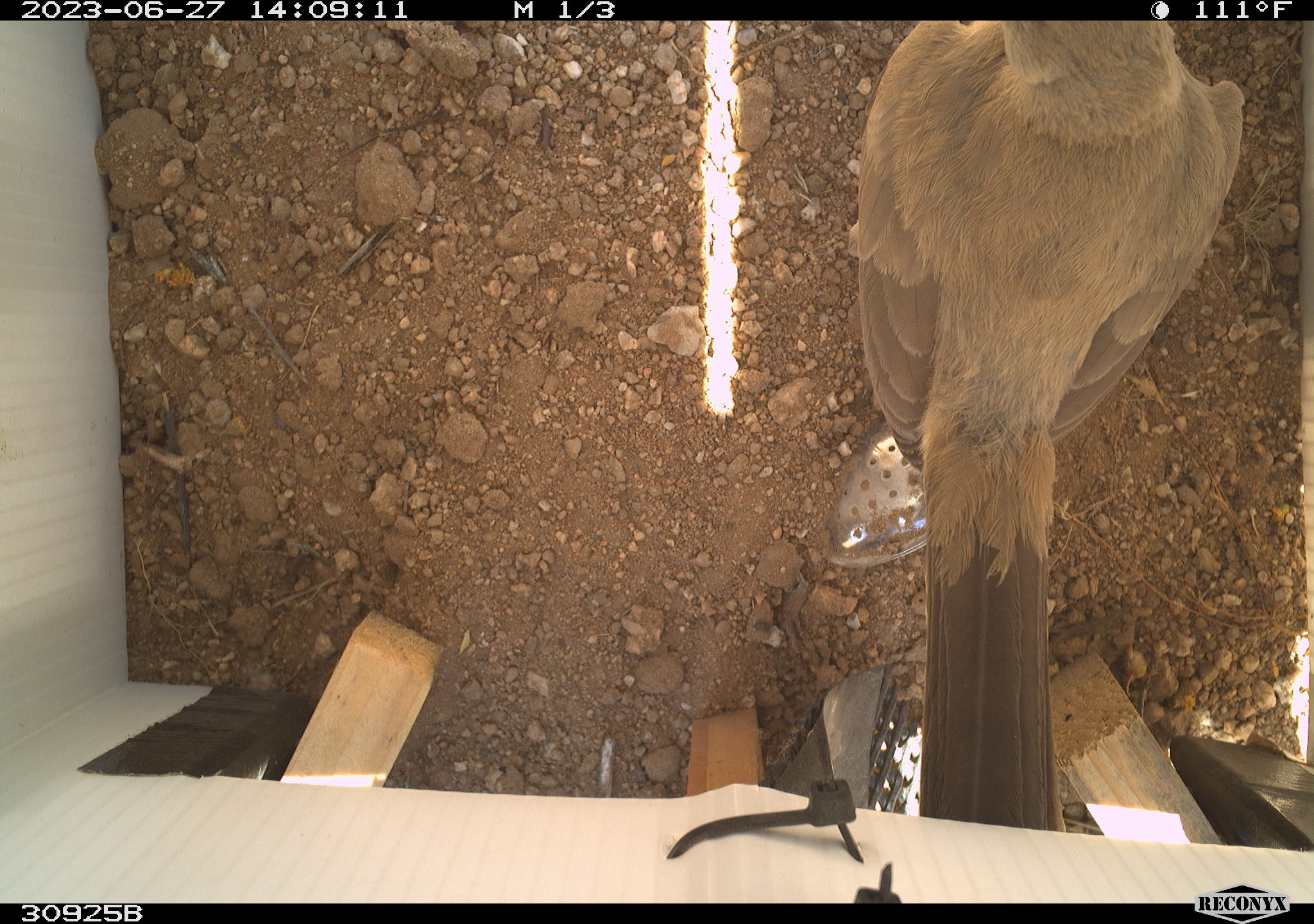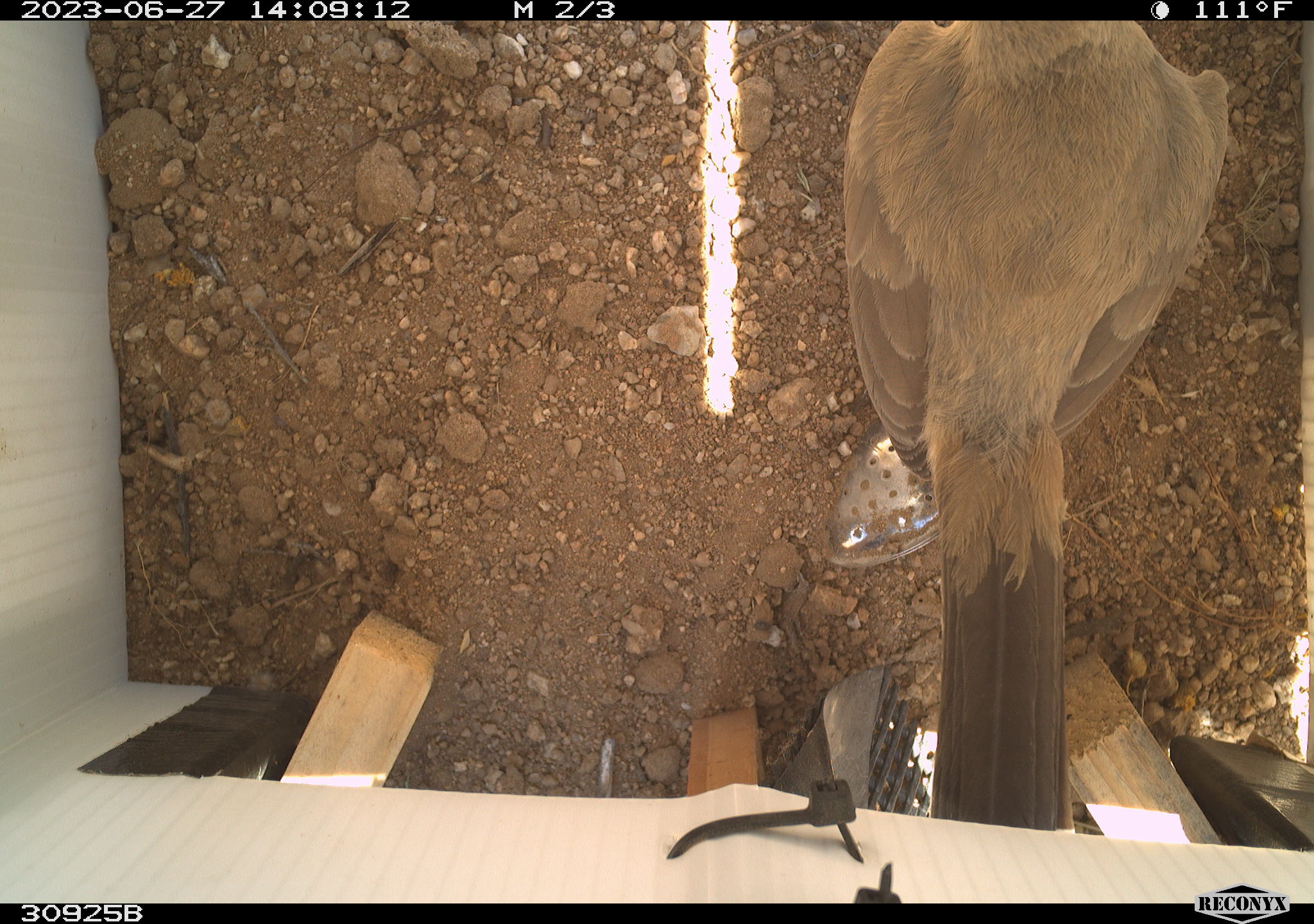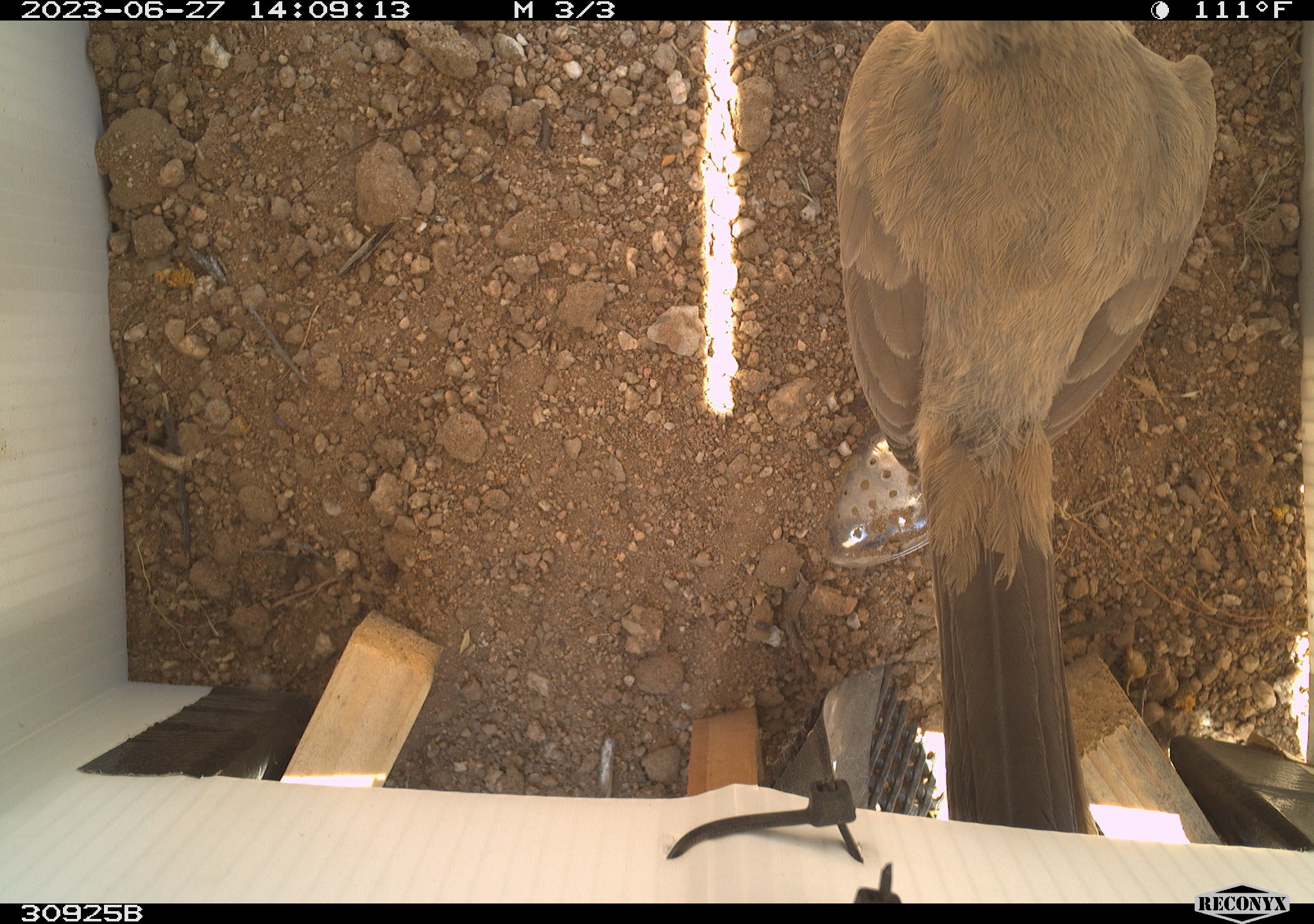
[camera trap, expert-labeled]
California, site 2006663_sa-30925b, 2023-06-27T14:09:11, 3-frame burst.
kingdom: Animalia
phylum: Chordata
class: Aves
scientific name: Aves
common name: bird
Bird (Aves).